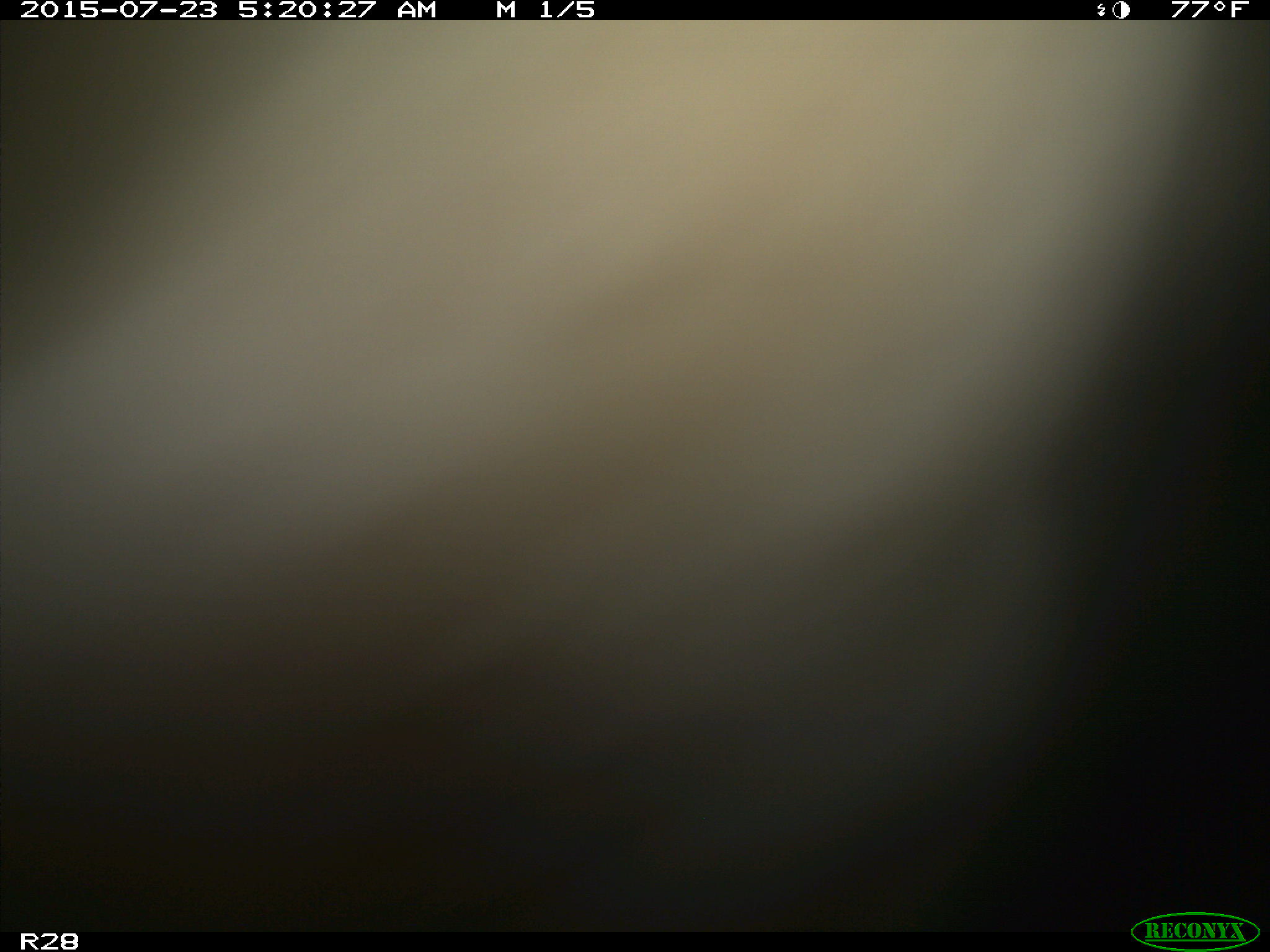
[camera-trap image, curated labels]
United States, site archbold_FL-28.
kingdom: Animalia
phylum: Chordata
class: Mammalia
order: Artiodactyla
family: Bovidae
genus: Bos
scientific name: Bos taurus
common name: domestic cow